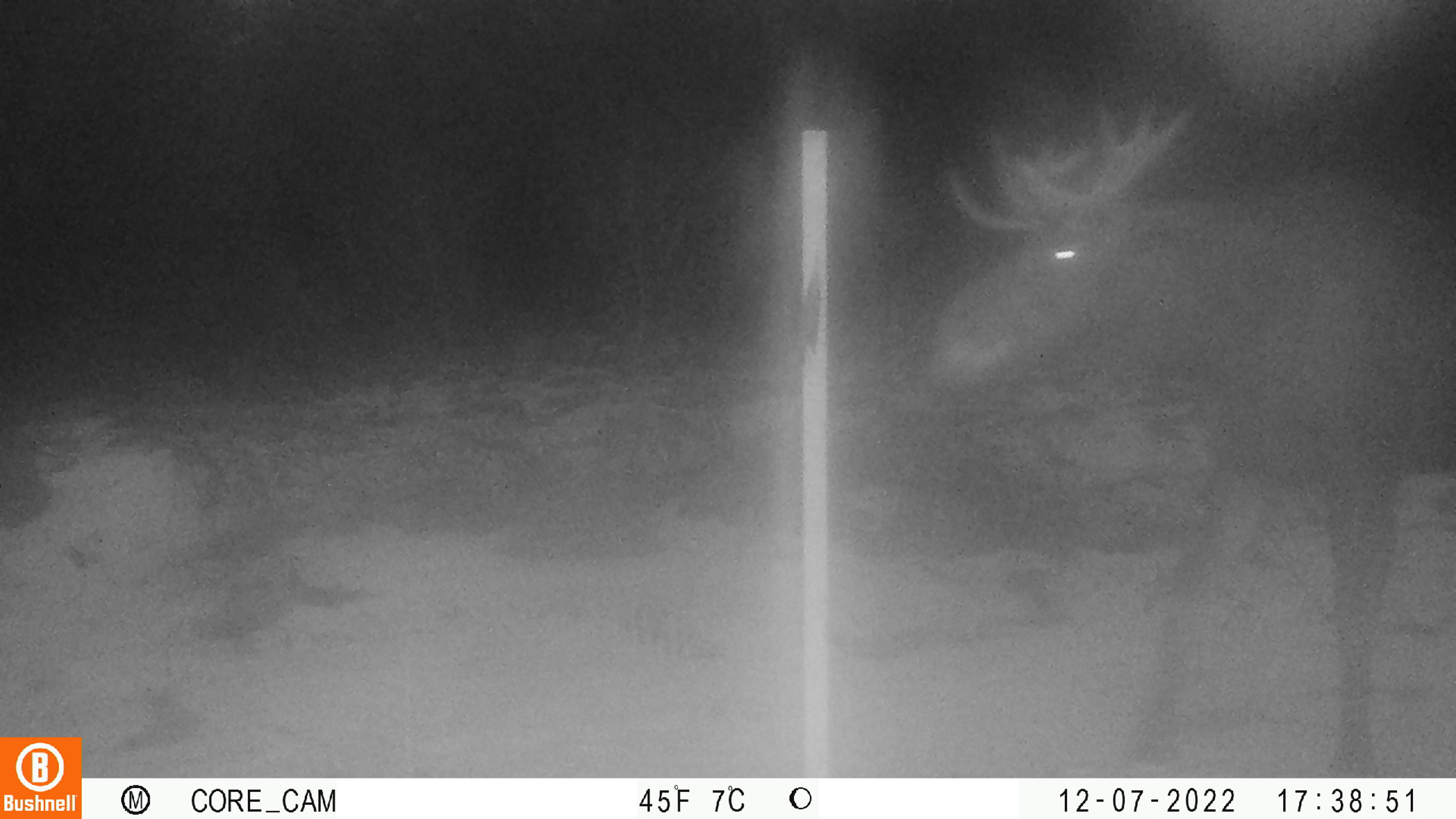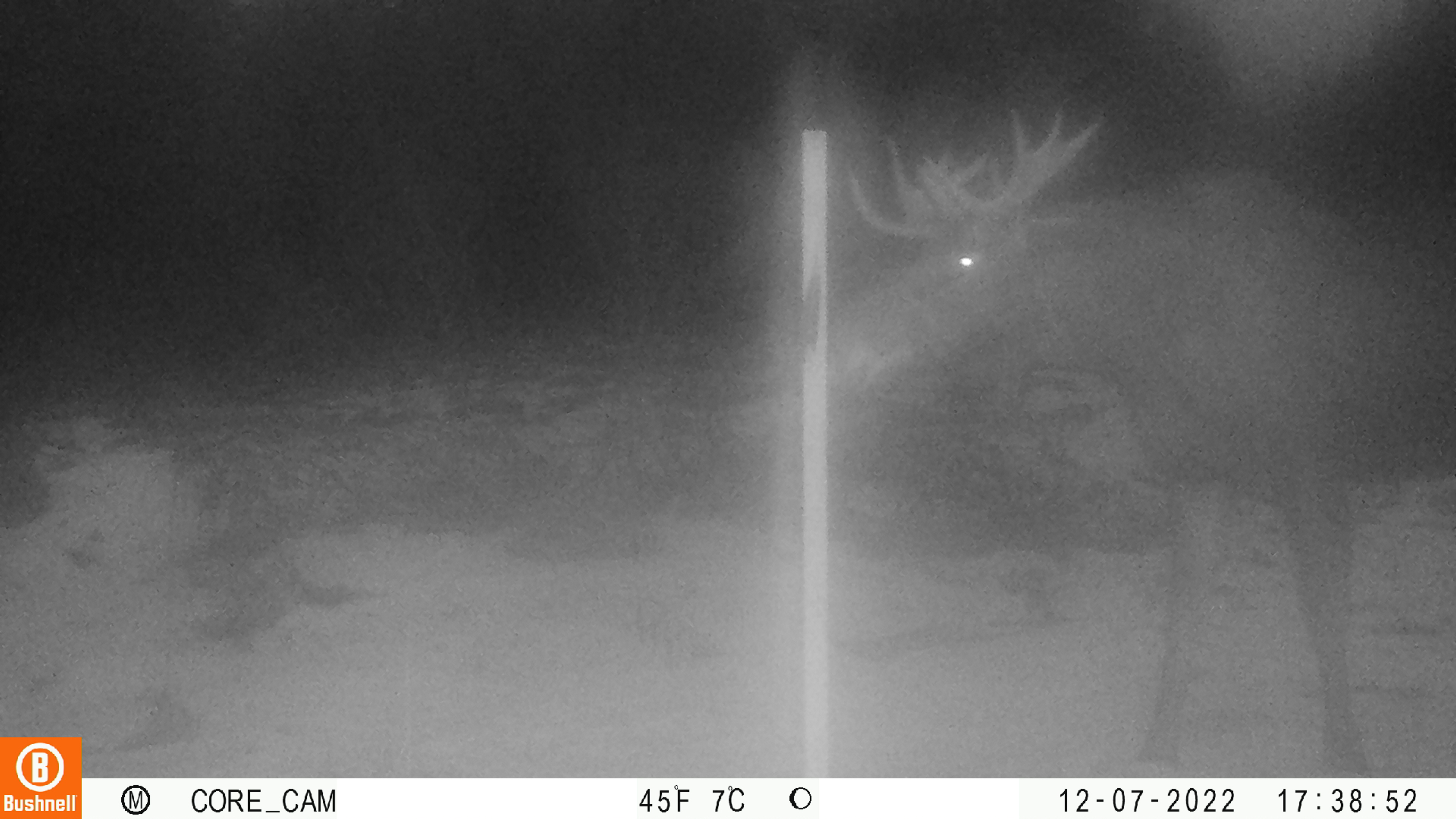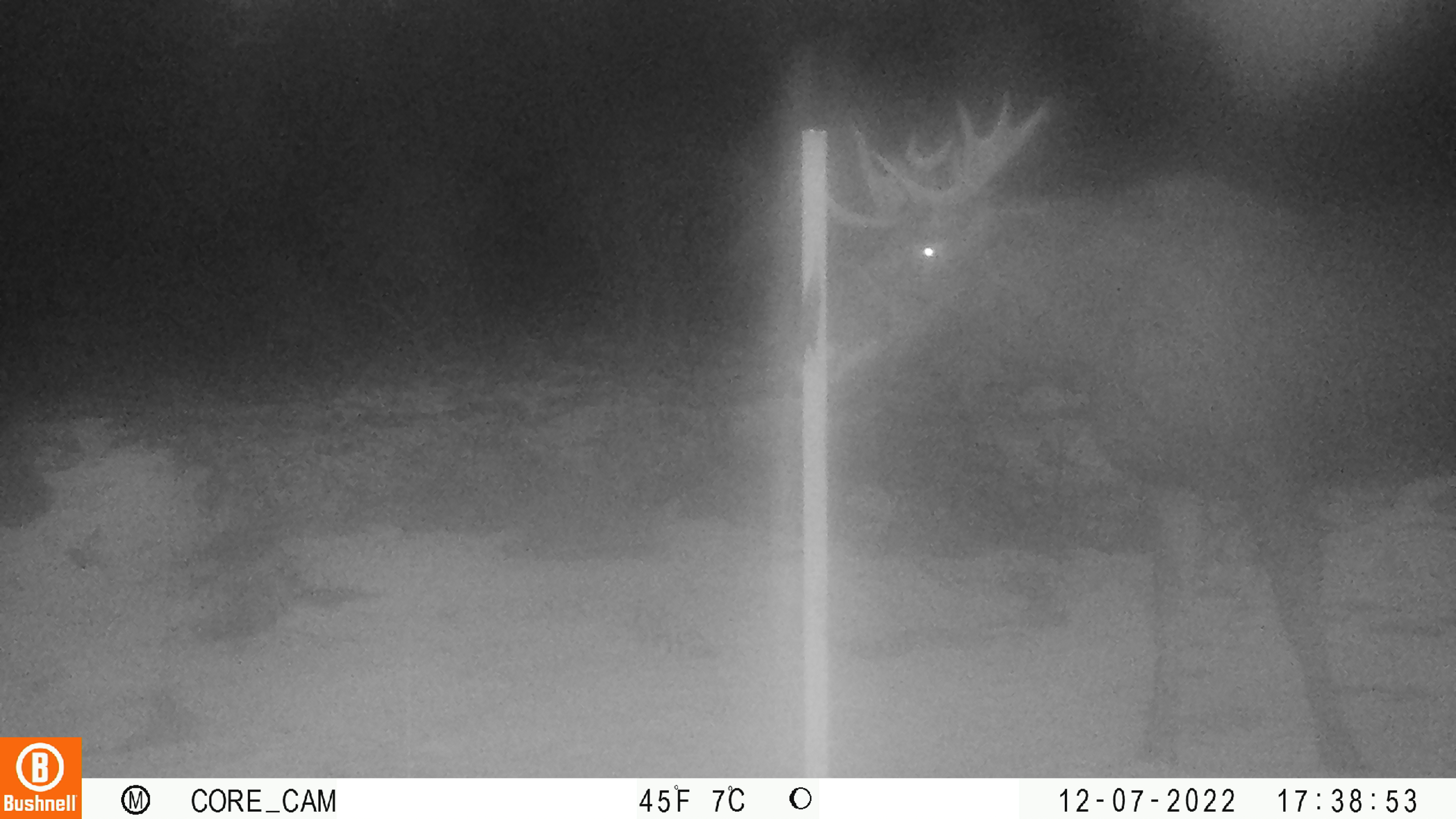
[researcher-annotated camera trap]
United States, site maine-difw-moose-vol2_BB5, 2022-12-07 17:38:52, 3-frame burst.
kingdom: Animalia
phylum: Chordata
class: Mammalia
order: Artiodactyla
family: Cervidae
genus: Alces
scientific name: Alces alces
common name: moose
Moose (Alces alces).